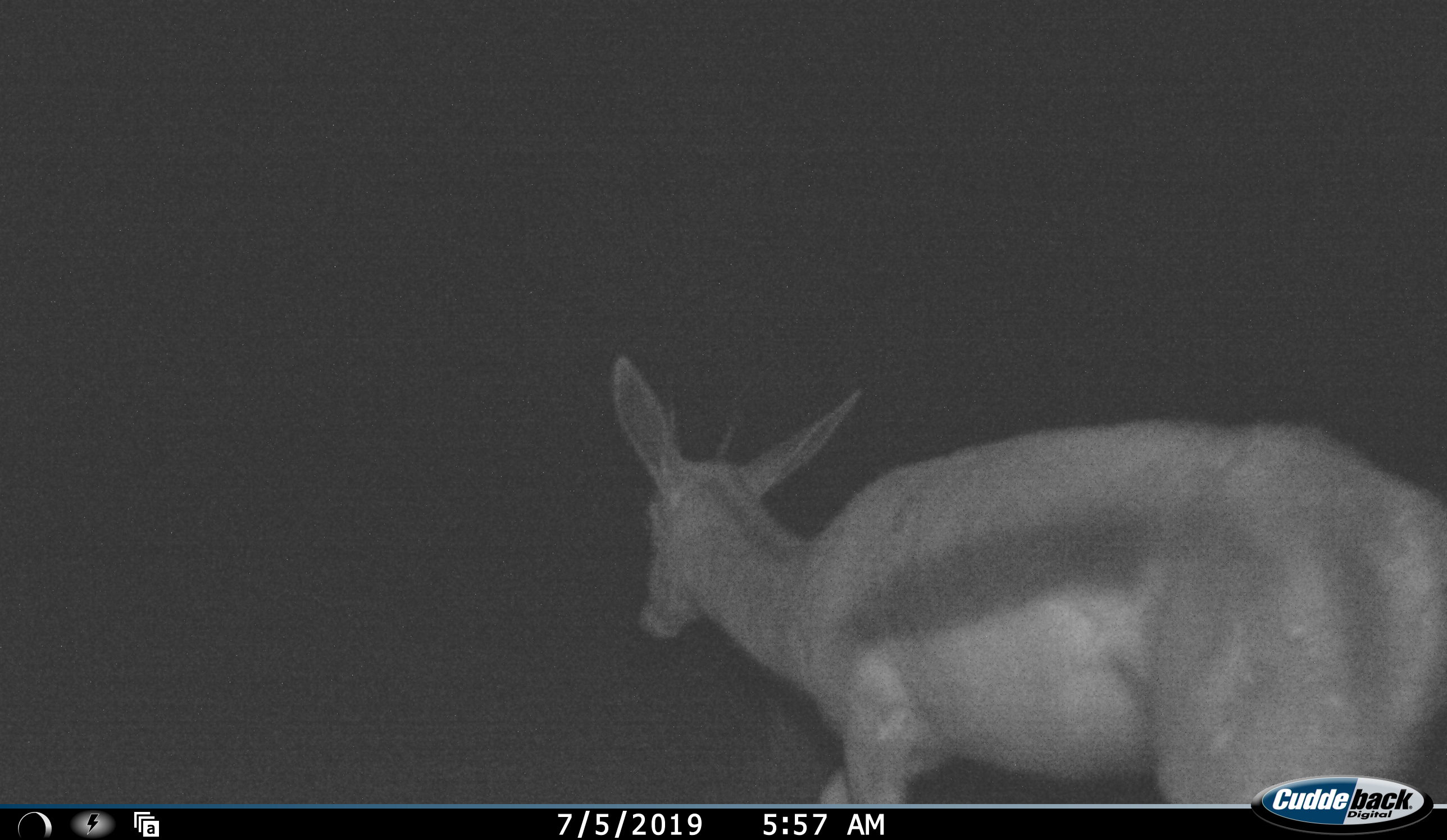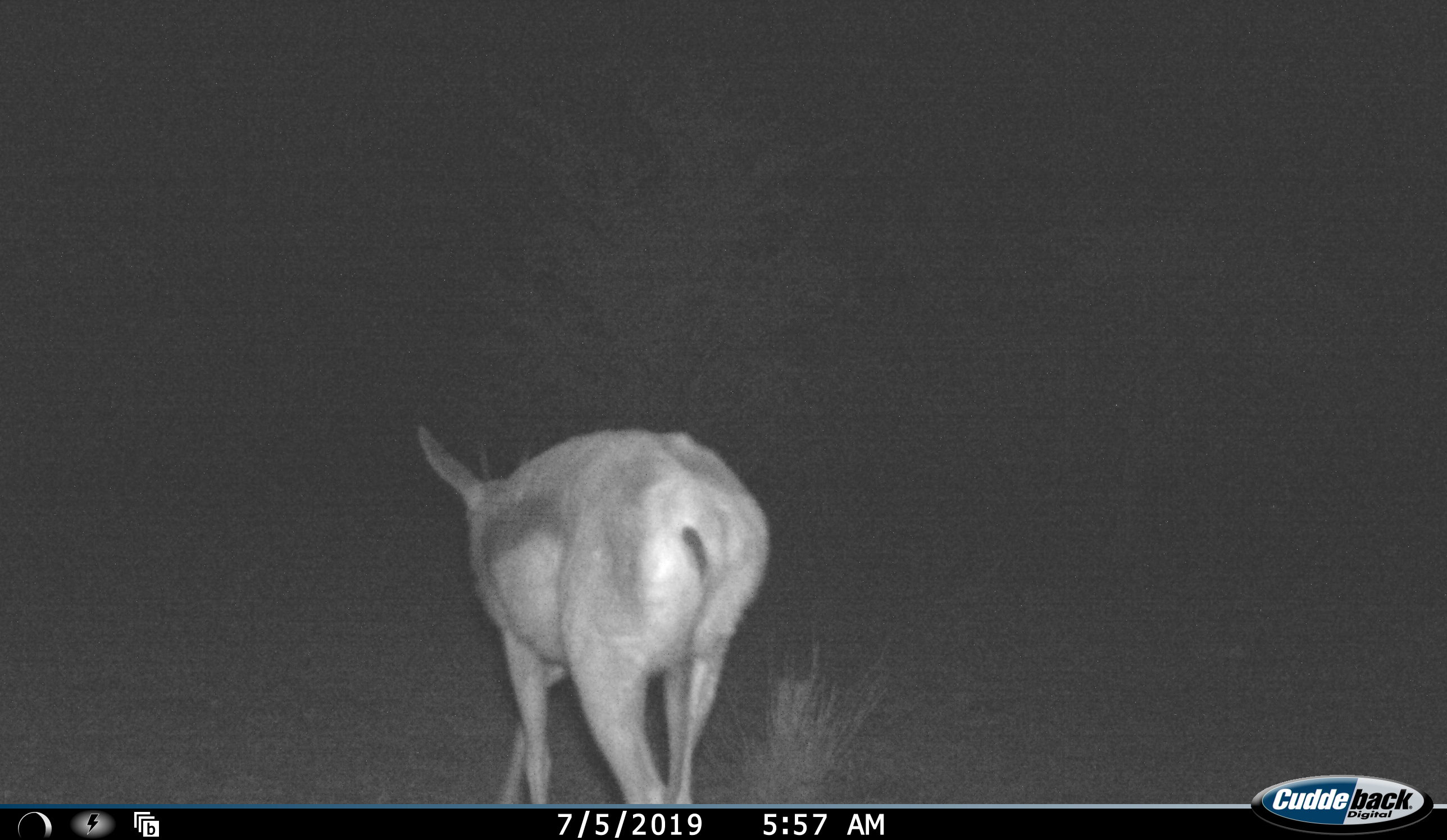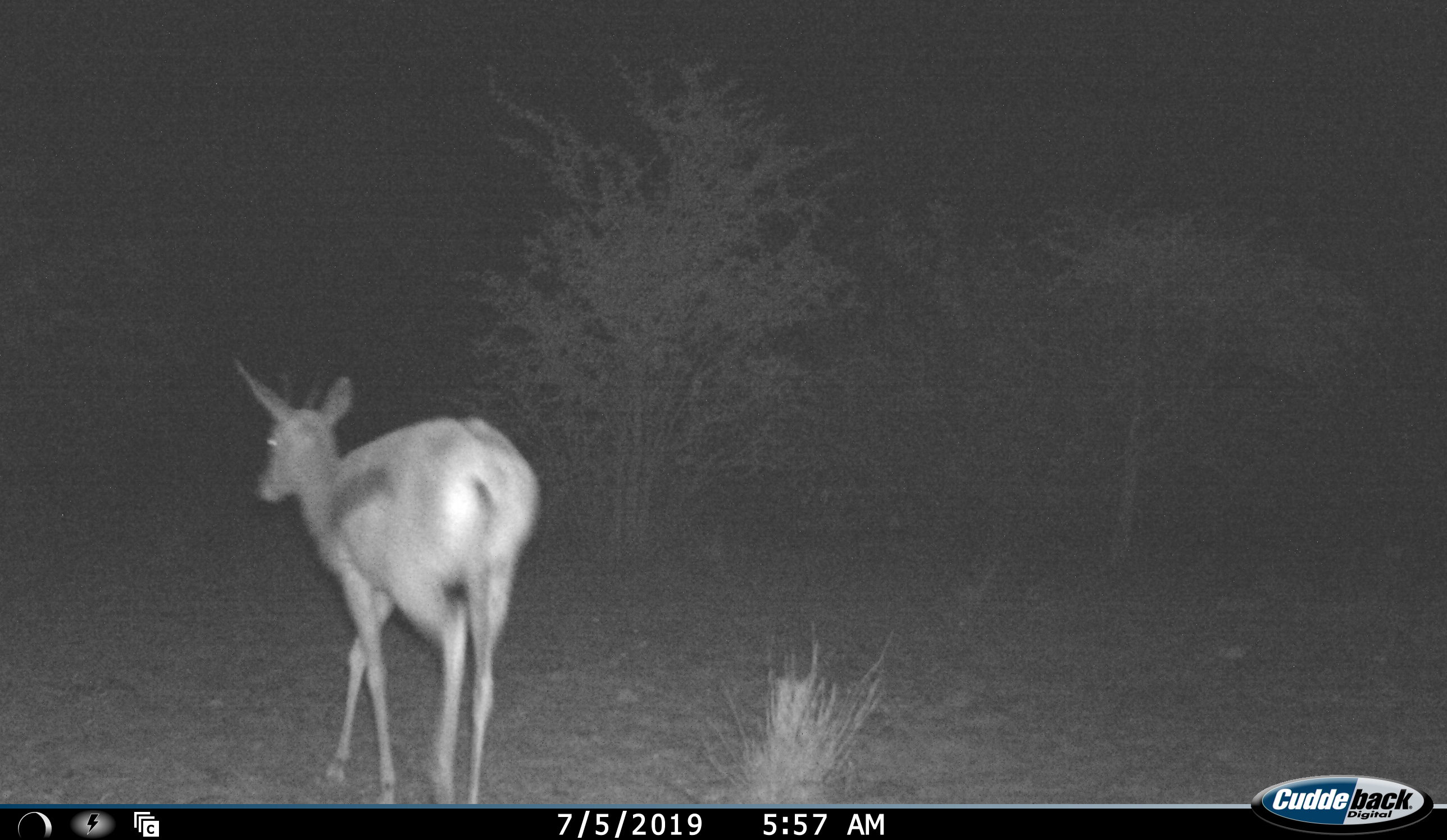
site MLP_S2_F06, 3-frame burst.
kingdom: Animalia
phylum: Chordata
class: Mammalia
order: Artiodactyla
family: Bovidae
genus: Antidorcas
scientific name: Antidorcas marsupialis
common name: springbok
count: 1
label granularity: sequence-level